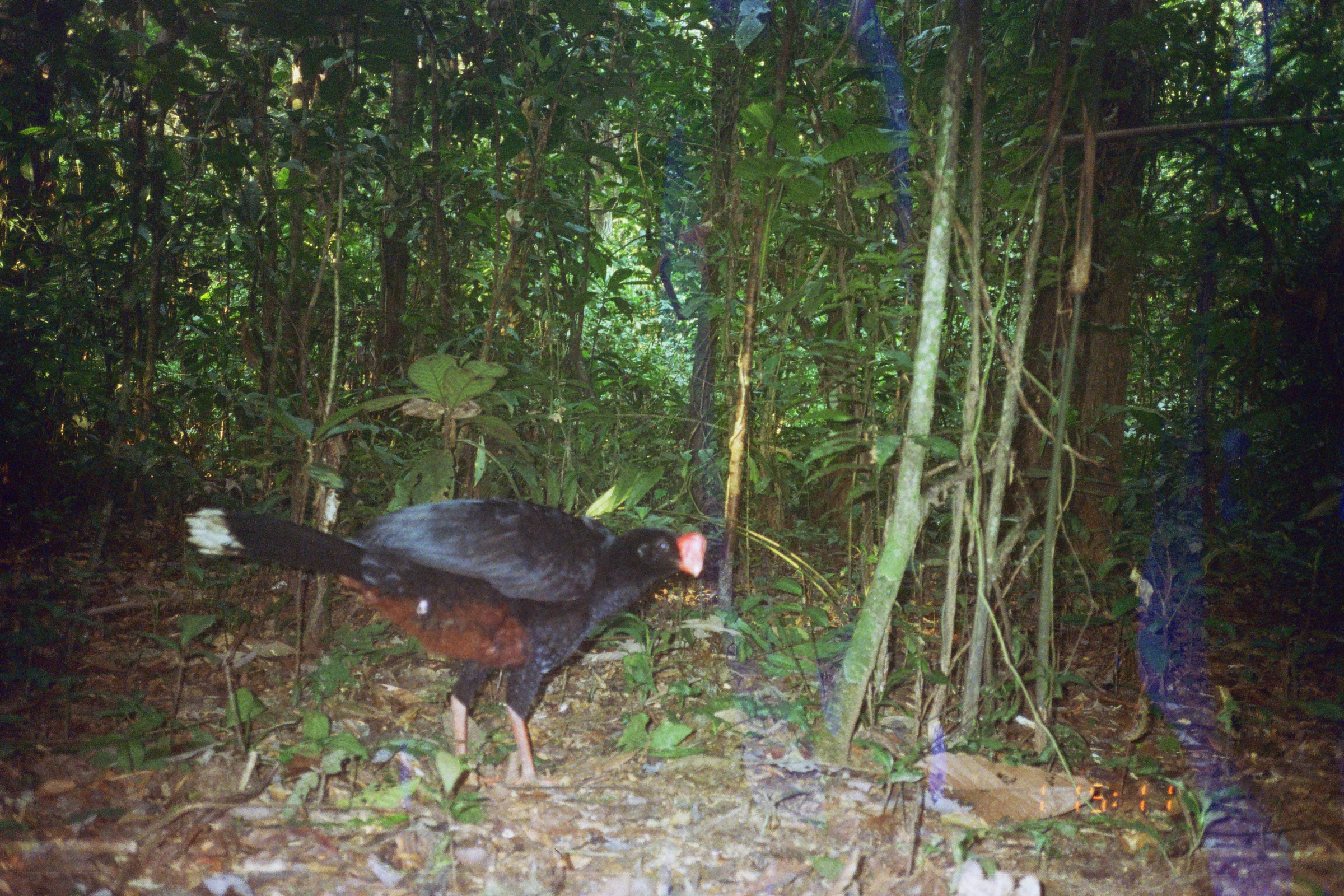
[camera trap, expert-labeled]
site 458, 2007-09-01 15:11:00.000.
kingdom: Animalia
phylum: Chordata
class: Aves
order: Galliformes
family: Cracidae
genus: Mitu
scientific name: Mitu tuberosum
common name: razor-billed curassow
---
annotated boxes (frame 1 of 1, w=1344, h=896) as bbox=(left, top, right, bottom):
mitu tuberosum: bbox=(183, 494, 707, 791)